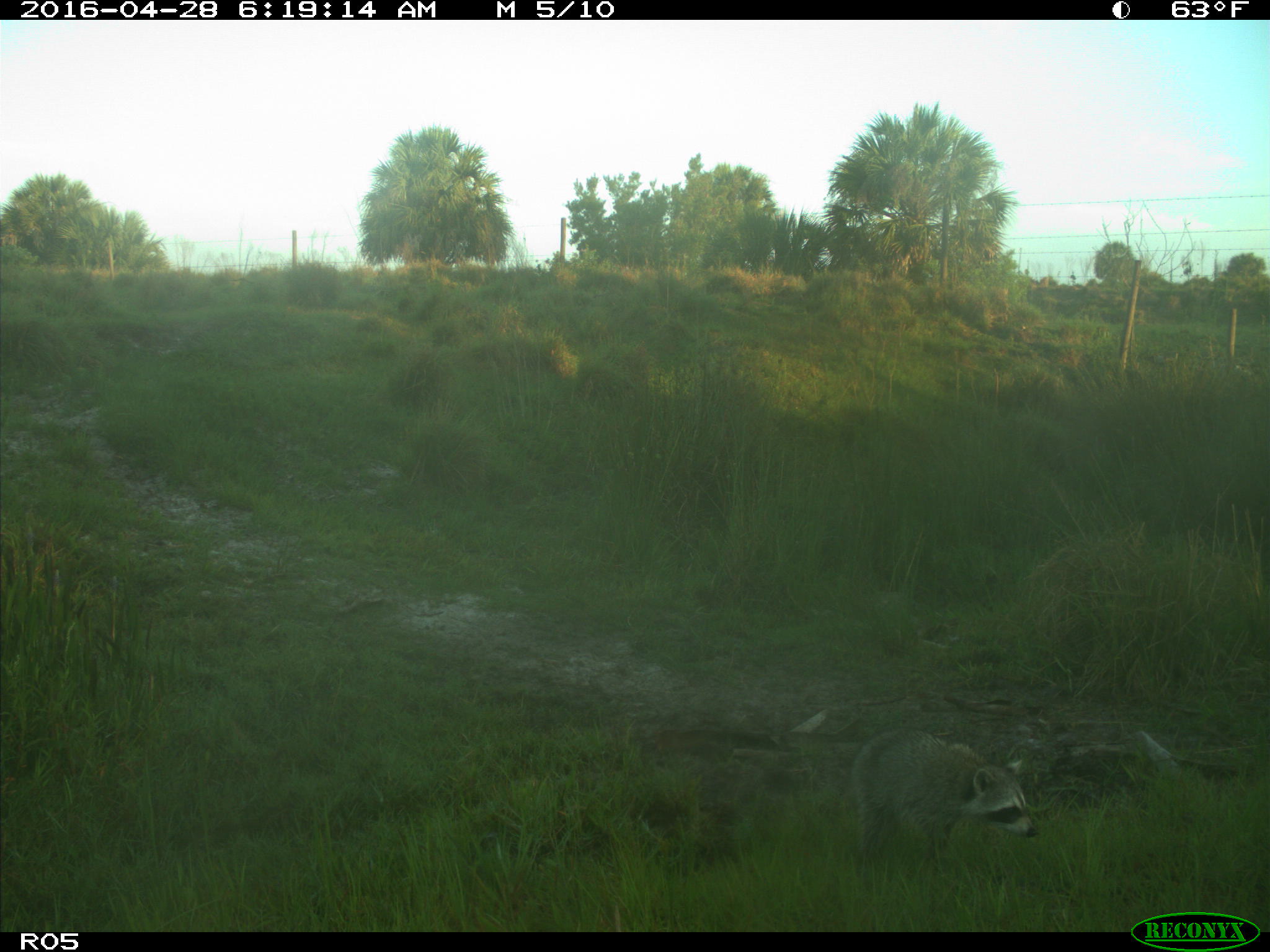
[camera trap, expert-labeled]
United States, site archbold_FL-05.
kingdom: Animalia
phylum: Chordata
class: Mammalia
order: Carnivora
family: Procyonidae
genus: Procyon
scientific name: Procyon lotor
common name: common raccoon